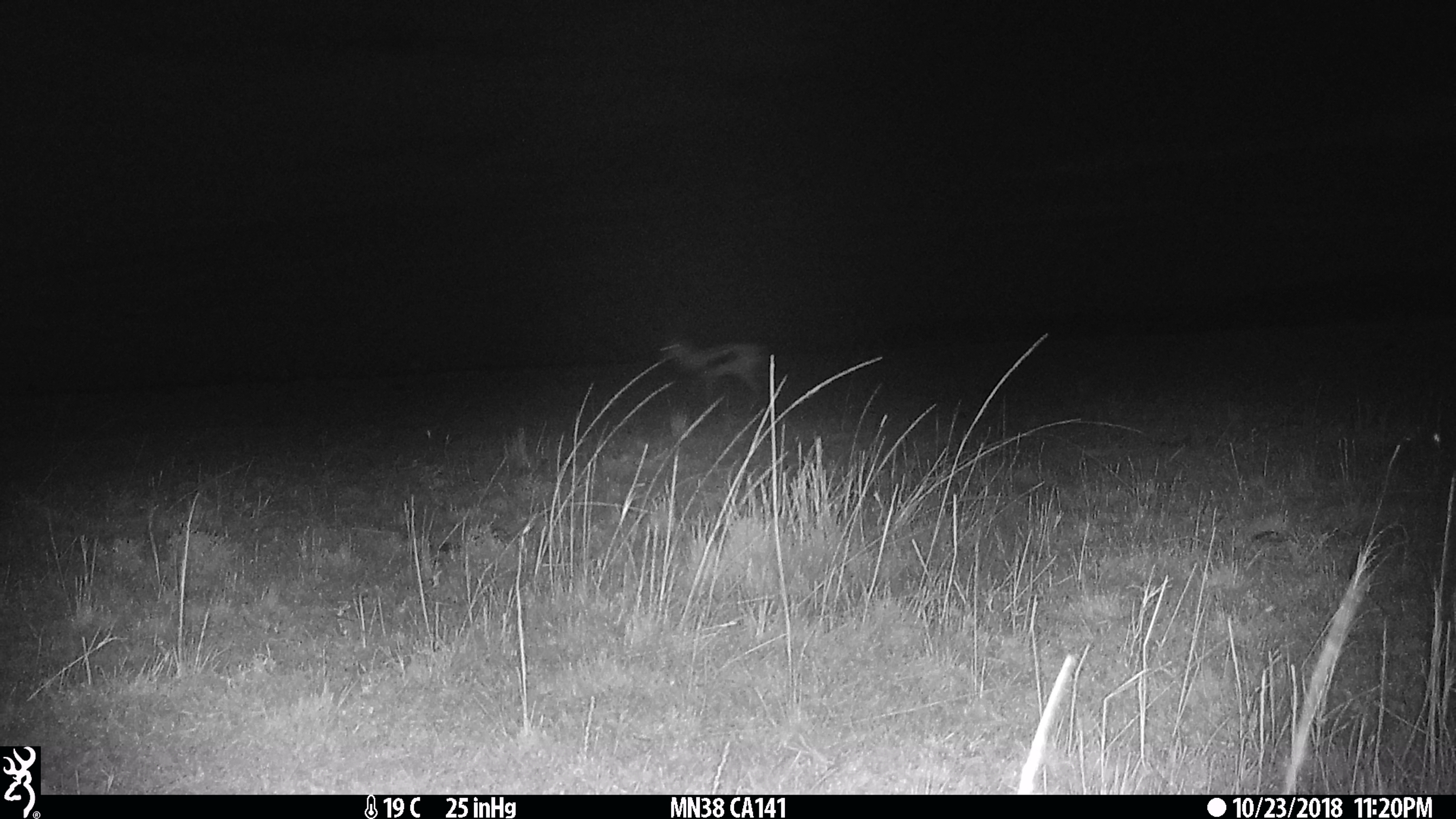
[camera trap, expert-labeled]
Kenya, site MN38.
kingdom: Animalia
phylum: Chordata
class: Mammalia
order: Artiodactyla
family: Bovidae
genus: Eudorcas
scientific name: Eudorcas thomsonii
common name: thomon's gazelle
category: gazelle thomsons